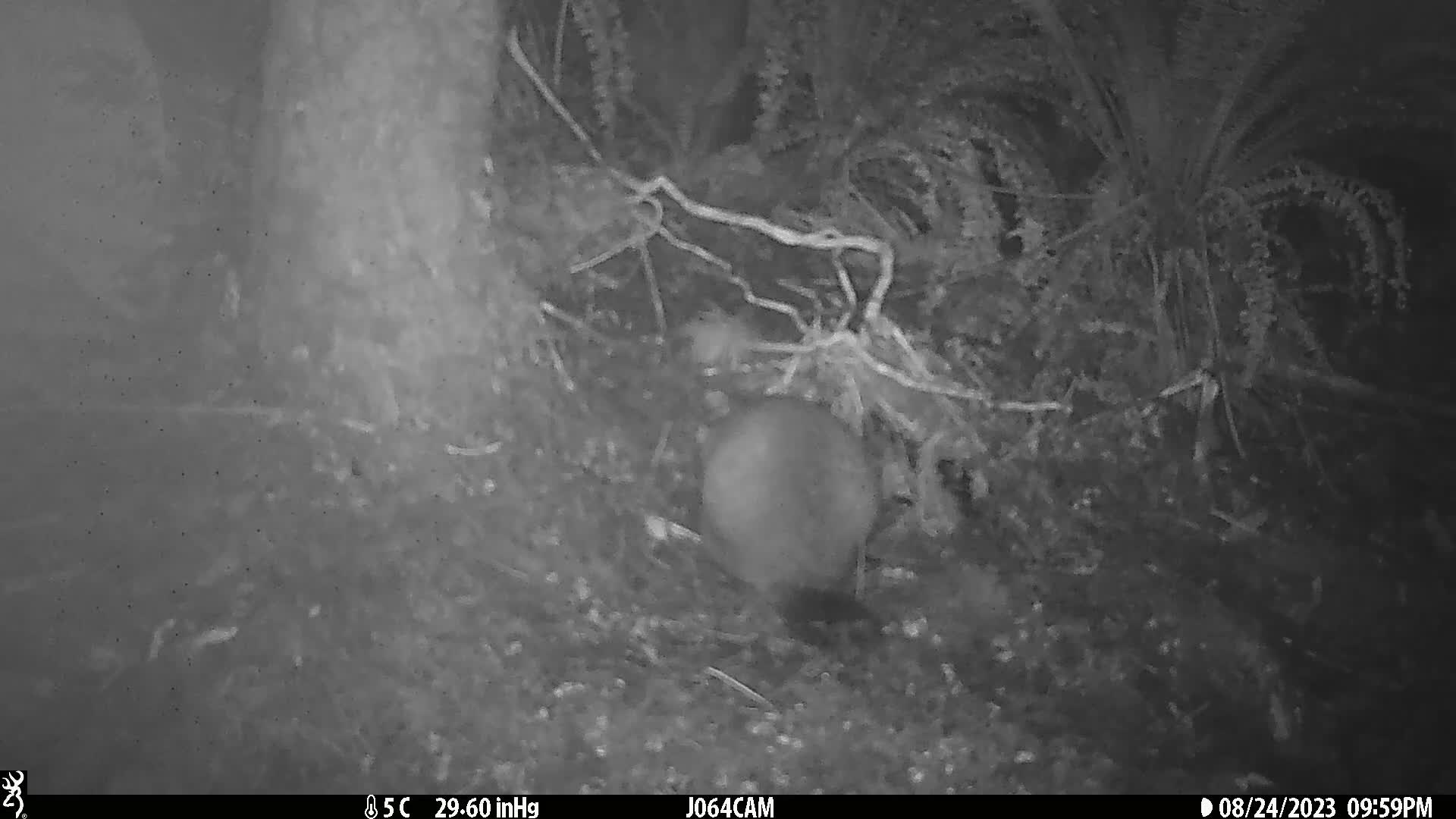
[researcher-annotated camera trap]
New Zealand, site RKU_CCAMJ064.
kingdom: Animalia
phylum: Chordata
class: Mammalia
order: Diprotodontia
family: Phalangeridae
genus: Trichosurus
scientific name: Trichosurus vulpecula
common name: common brushtail possum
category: possum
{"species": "possum (common brushtail possum) (Trichosurus vulpecula)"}